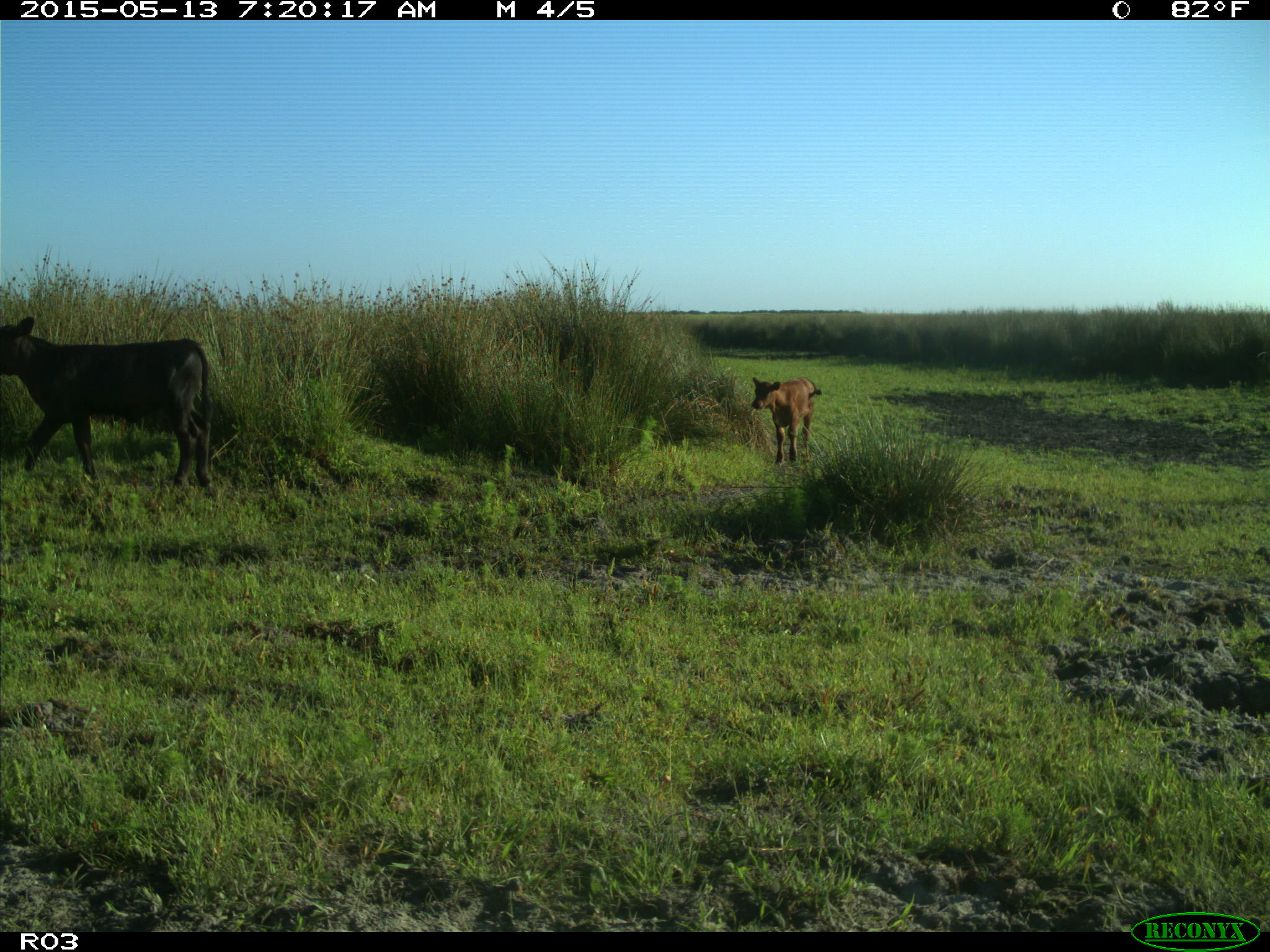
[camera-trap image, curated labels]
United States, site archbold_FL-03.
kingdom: Animalia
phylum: Chordata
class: Mammalia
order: Artiodactyla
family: Bovidae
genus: Bos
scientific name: Bos taurus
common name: domestic cow